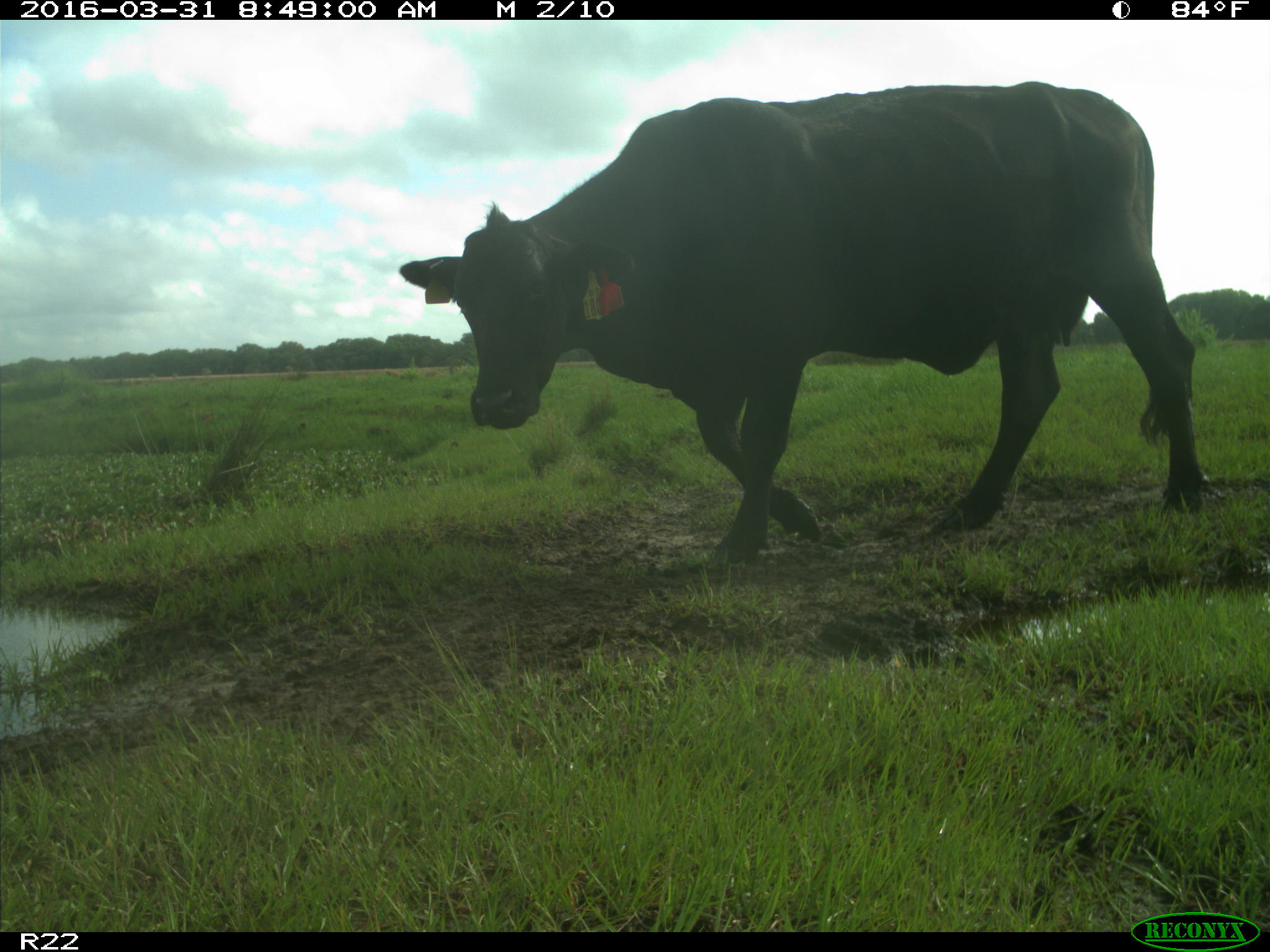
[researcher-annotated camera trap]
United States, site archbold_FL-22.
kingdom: Animalia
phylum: Chordata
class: Mammalia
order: Artiodactyla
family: Bovidae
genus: Bos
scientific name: Bos taurus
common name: domestic cow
Bos taurus (domestic cow).